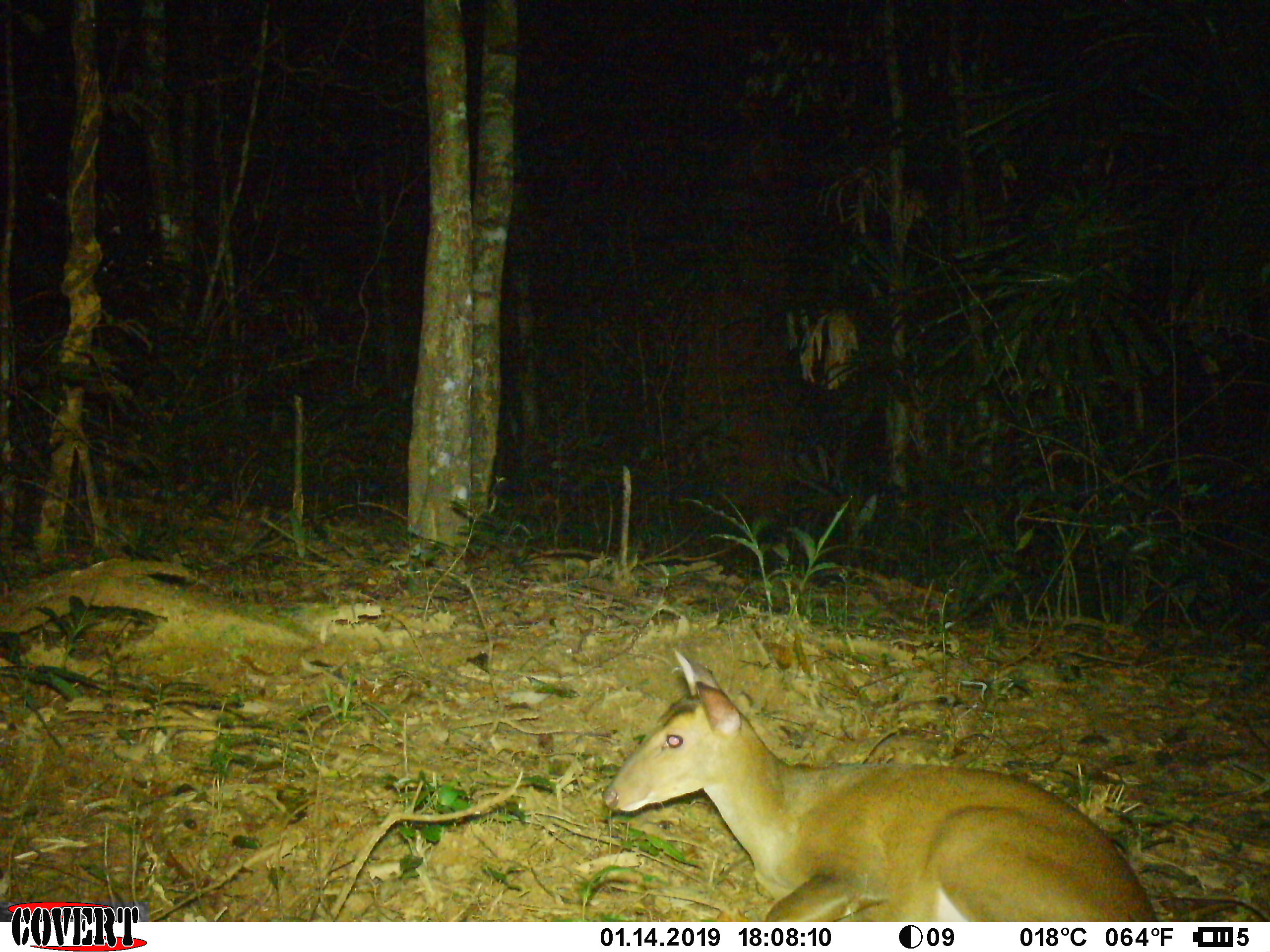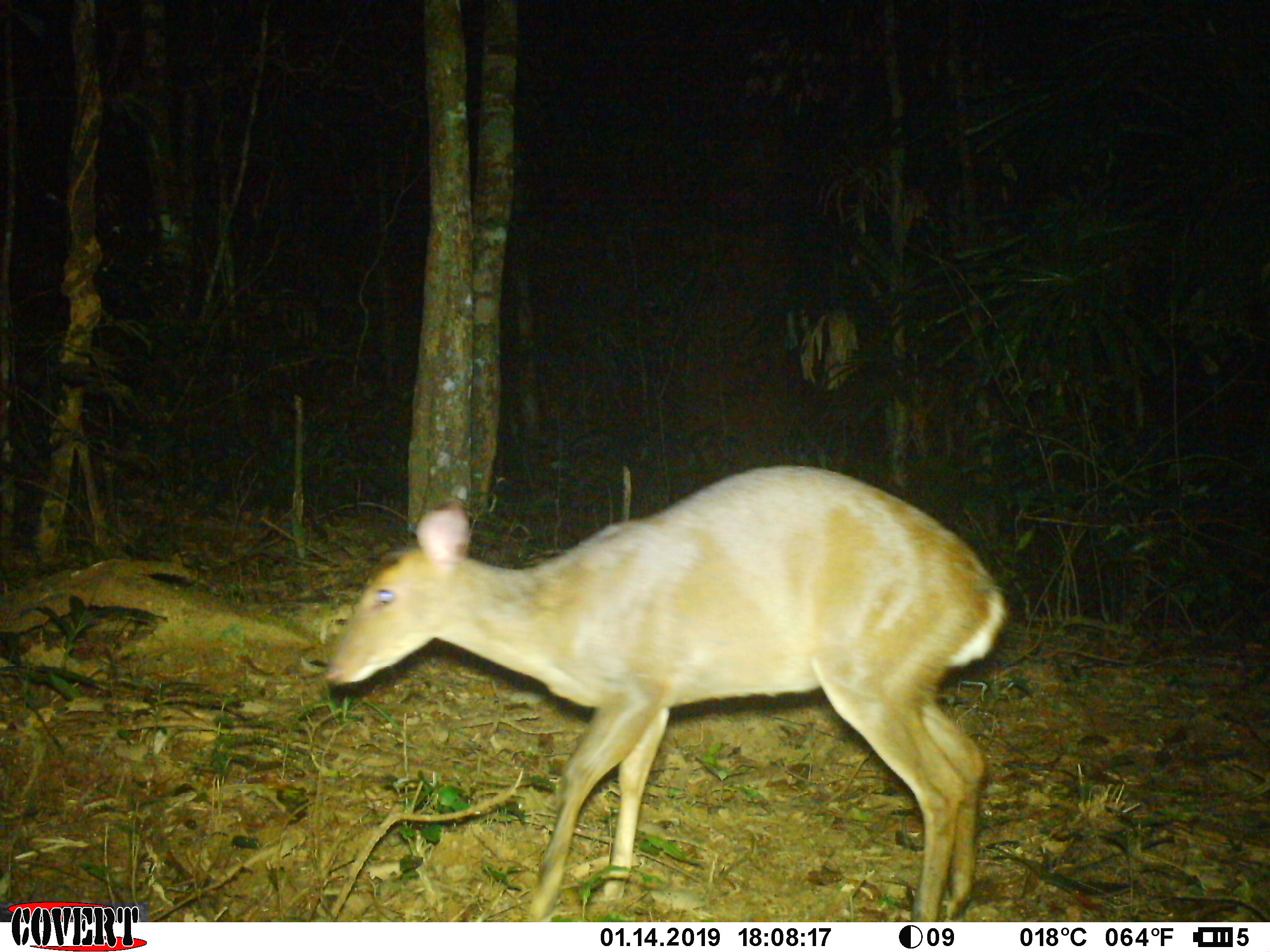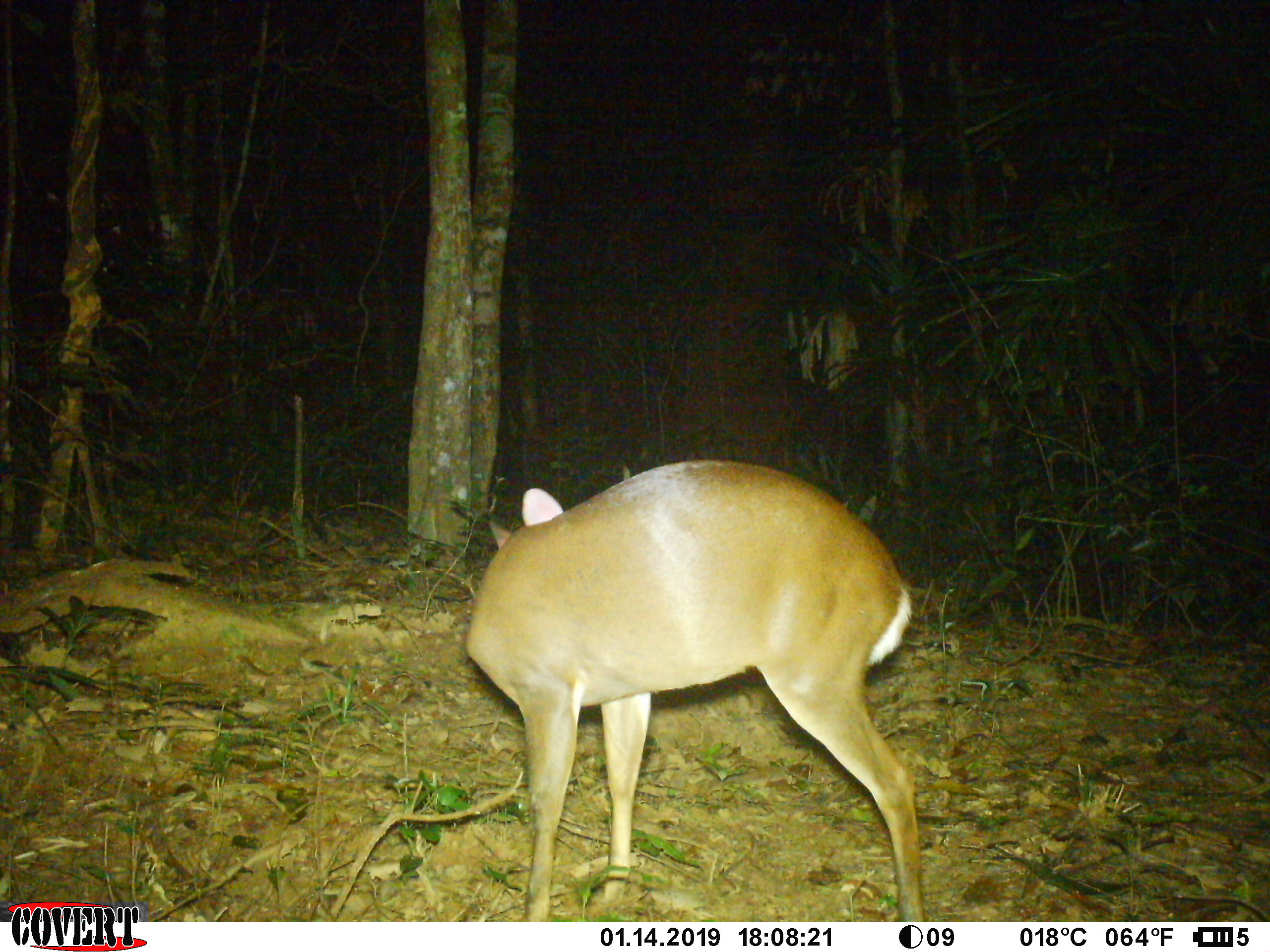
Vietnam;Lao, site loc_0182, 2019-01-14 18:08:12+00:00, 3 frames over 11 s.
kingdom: Animalia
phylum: Chordata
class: Mammalia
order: Artiodactyla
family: Cervidae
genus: Muntiacus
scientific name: Muntiacus vuquangensis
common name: large-antlered muntjac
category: large antlered muntjac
Large antlered muntjac (large-antlered muntjac) (Muntiacus vuquangensis). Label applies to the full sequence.